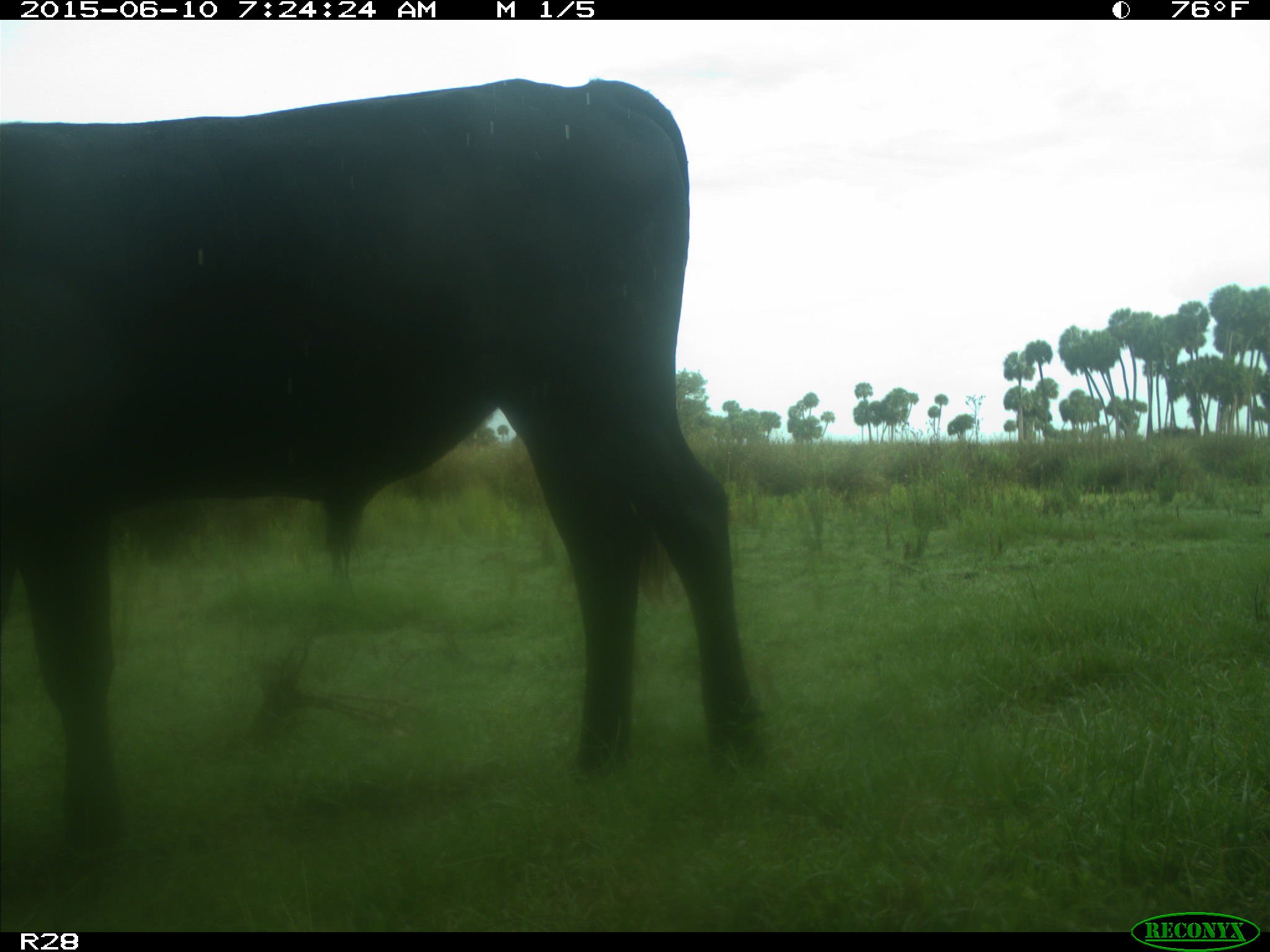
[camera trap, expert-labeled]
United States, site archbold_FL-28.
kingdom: Animalia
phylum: Chordata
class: Mammalia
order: Artiodactyla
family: Bovidae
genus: Bos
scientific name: Bos taurus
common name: domestic cow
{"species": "Bos taurus (domestic cow)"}